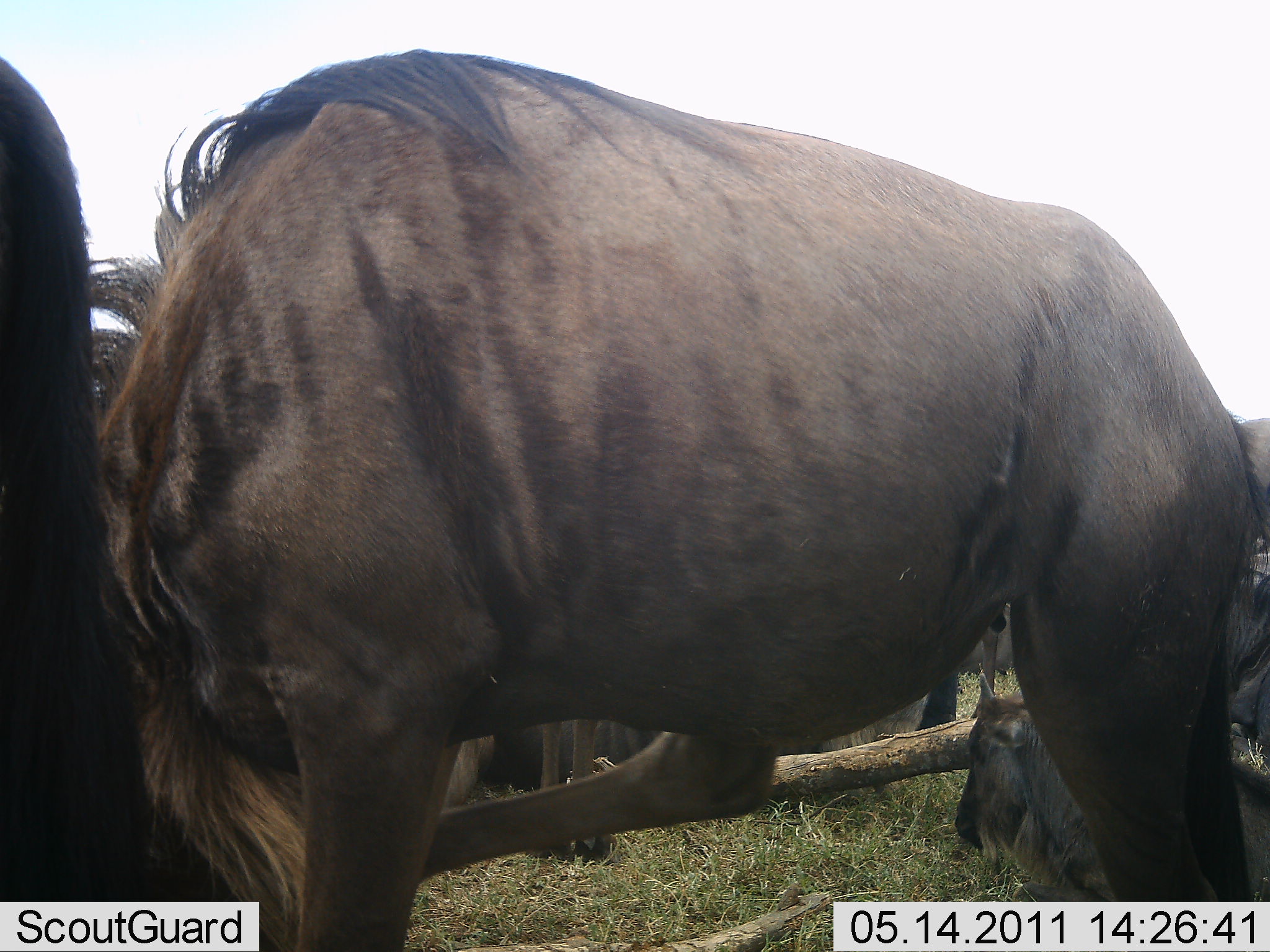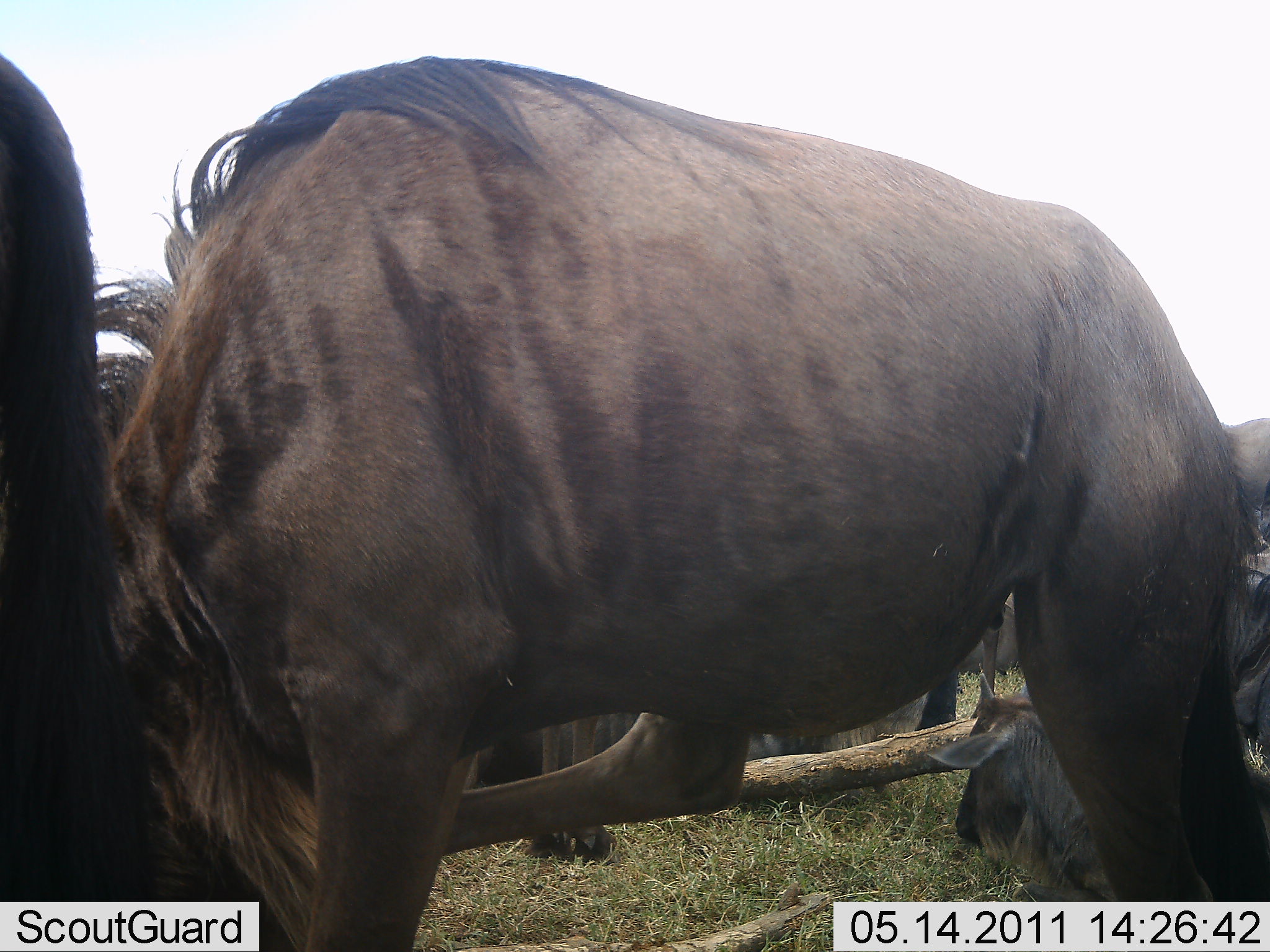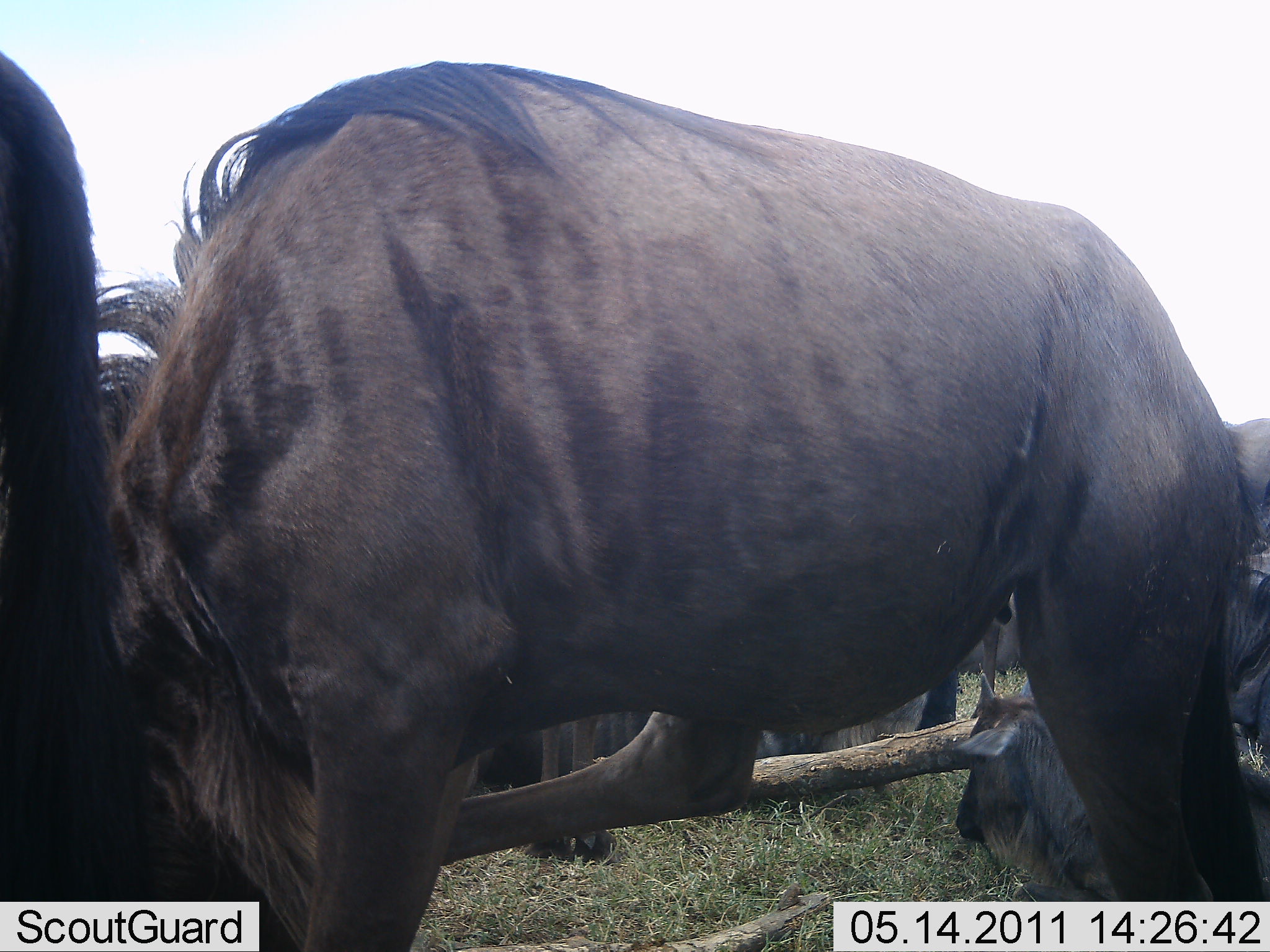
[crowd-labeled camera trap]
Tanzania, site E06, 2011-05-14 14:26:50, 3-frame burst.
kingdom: Animalia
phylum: Chordata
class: Mammalia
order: Artiodactyla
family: Bovidae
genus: Connochaetes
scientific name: Connochaetes taurinus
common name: blue wildebeest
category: wildebeest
Wildebeest (blue wildebeest) (Connochaetes taurinus), count 4. Behavior (volunteer vote fractions): standing 82%, resting 64%, moving 0%, interacting 0%. Young present (vote fraction): 9%. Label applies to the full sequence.